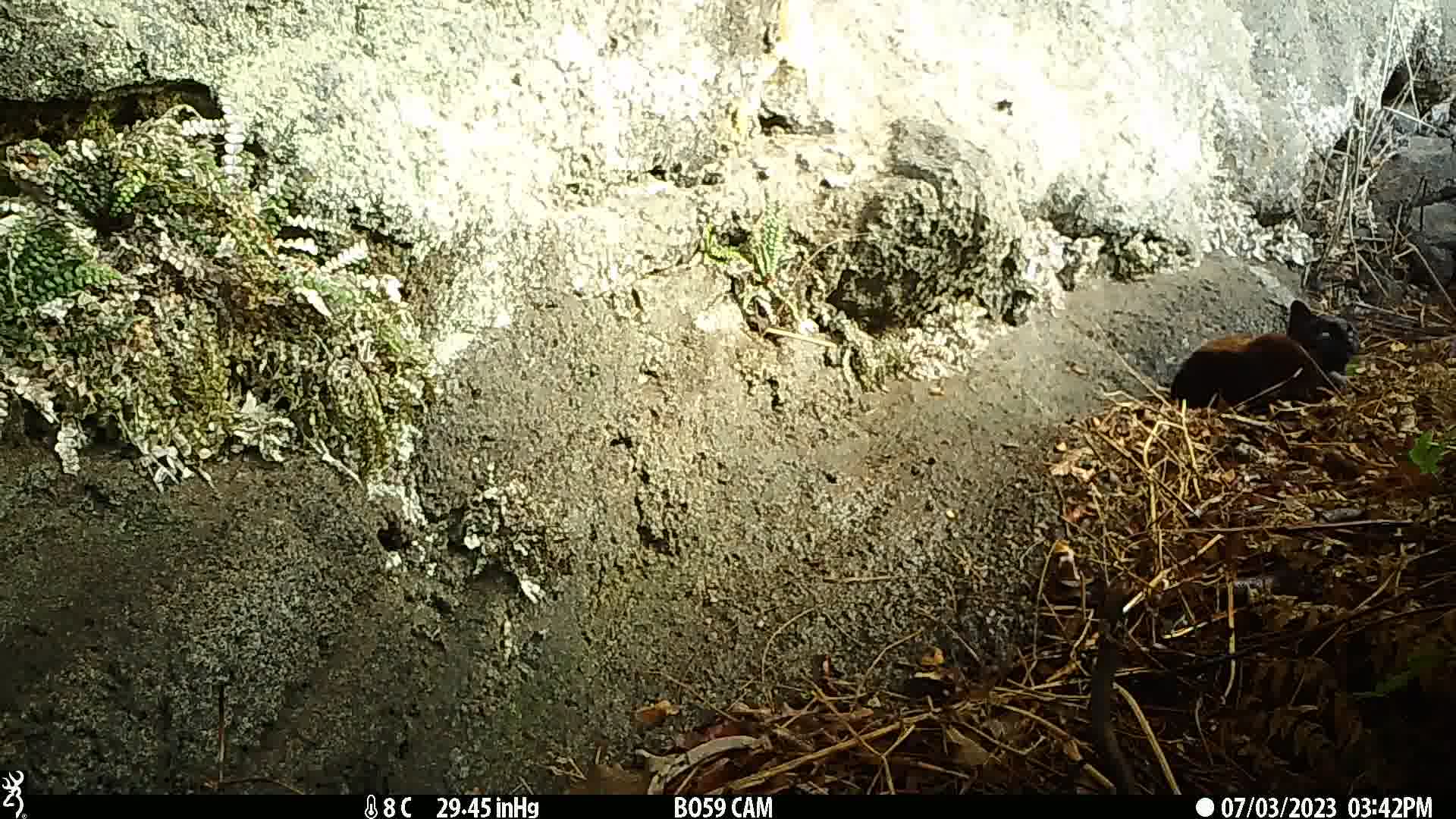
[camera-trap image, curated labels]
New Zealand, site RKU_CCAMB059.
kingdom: Animalia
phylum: Chordata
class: Mammalia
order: Carnivora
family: Felidae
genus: Felis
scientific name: Felis catus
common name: domestic cat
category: cat